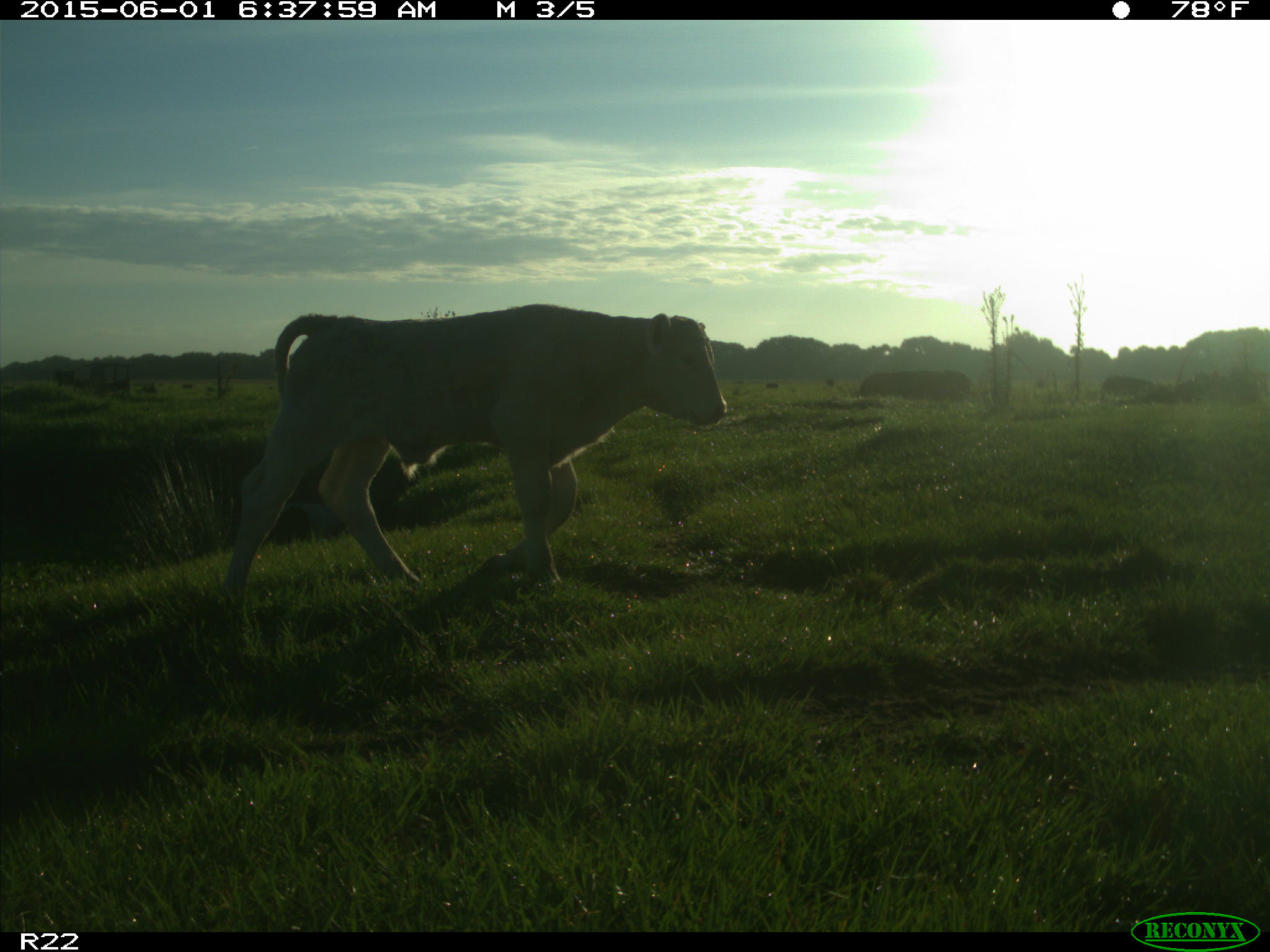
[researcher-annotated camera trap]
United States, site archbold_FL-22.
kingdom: Animalia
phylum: Chordata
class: Mammalia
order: Artiodactyla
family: Bovidae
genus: Bos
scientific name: Bos taurus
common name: domestic cow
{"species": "Bos taurus (domestic cow)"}